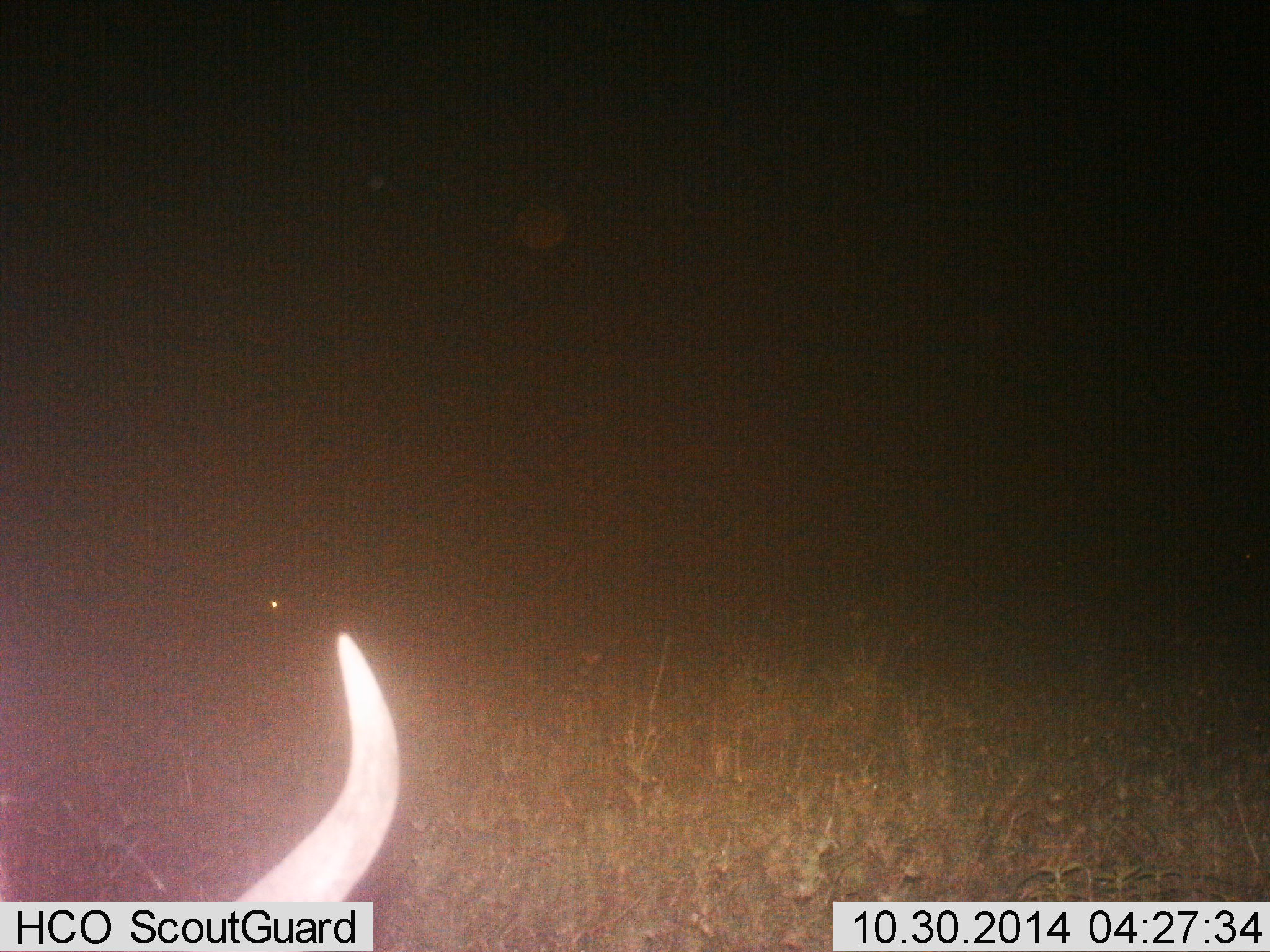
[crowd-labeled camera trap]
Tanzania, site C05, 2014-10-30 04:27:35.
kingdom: Animalia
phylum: Chordata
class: Mammalia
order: Artiodactyla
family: Bovidae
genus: Connochaetes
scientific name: Connochaetes taurinus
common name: blue wildebeest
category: wildebeest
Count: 1.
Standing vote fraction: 56%.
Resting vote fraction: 22%.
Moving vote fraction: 11%.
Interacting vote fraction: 0%.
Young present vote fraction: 0%.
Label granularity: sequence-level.